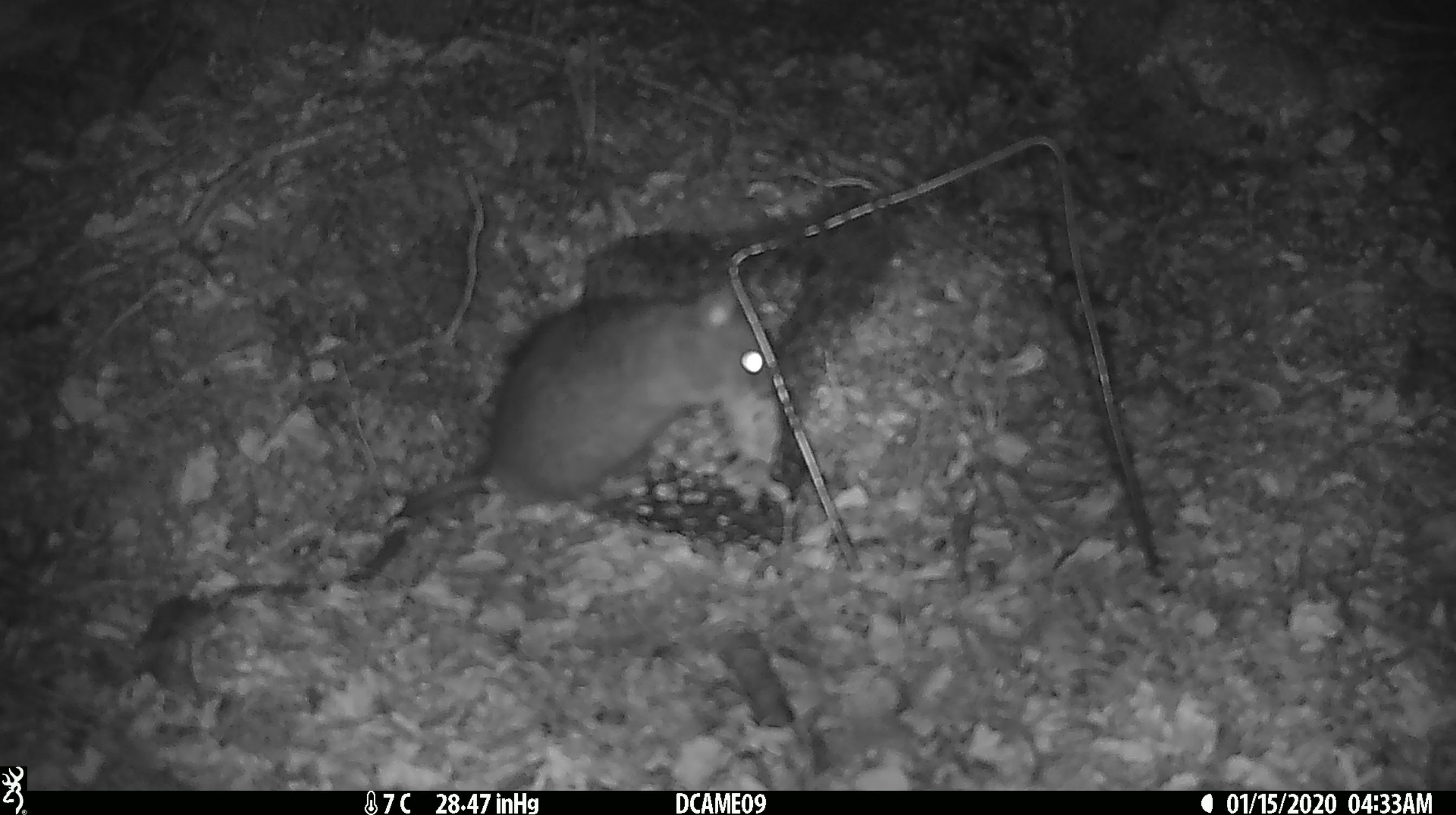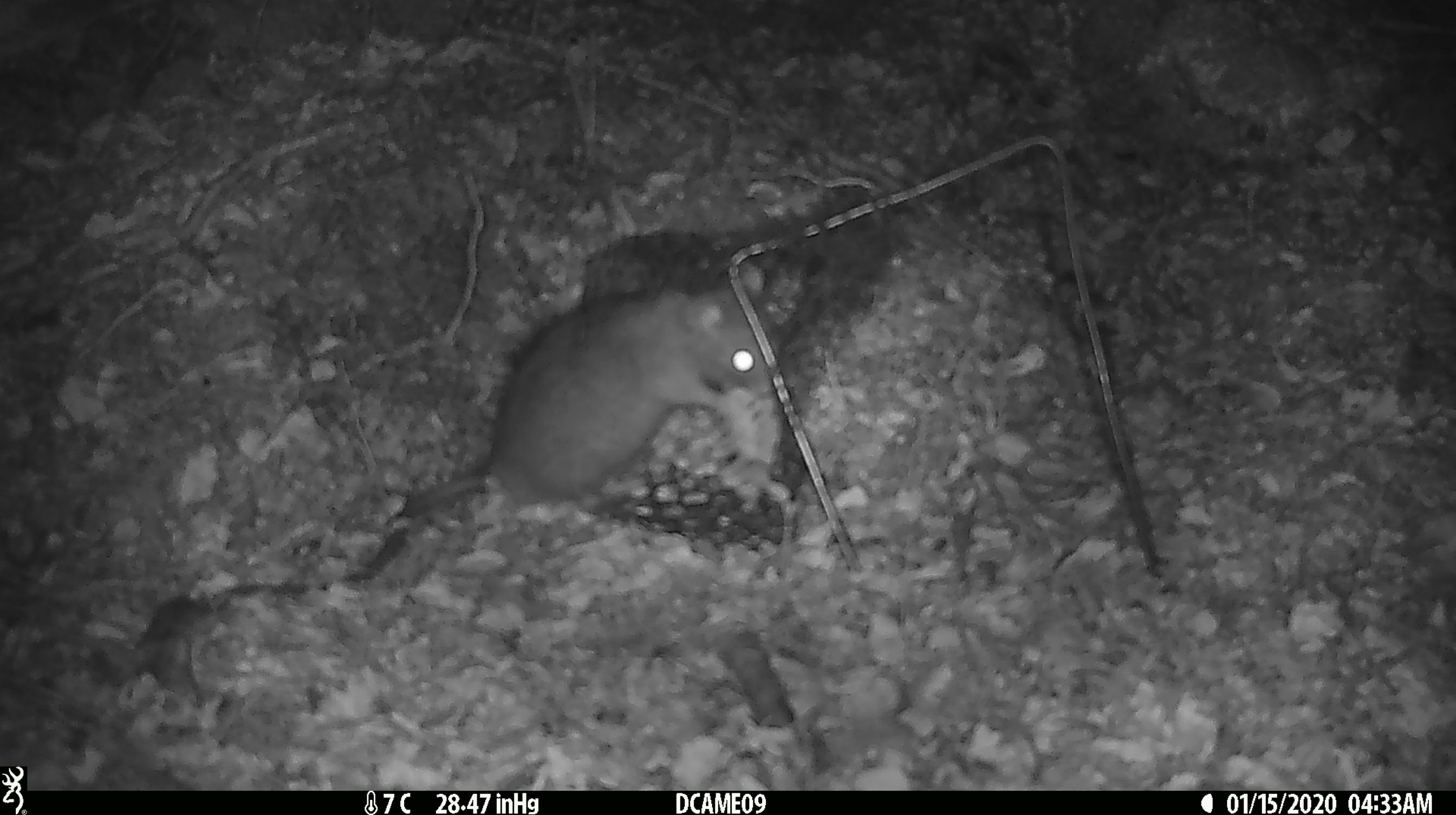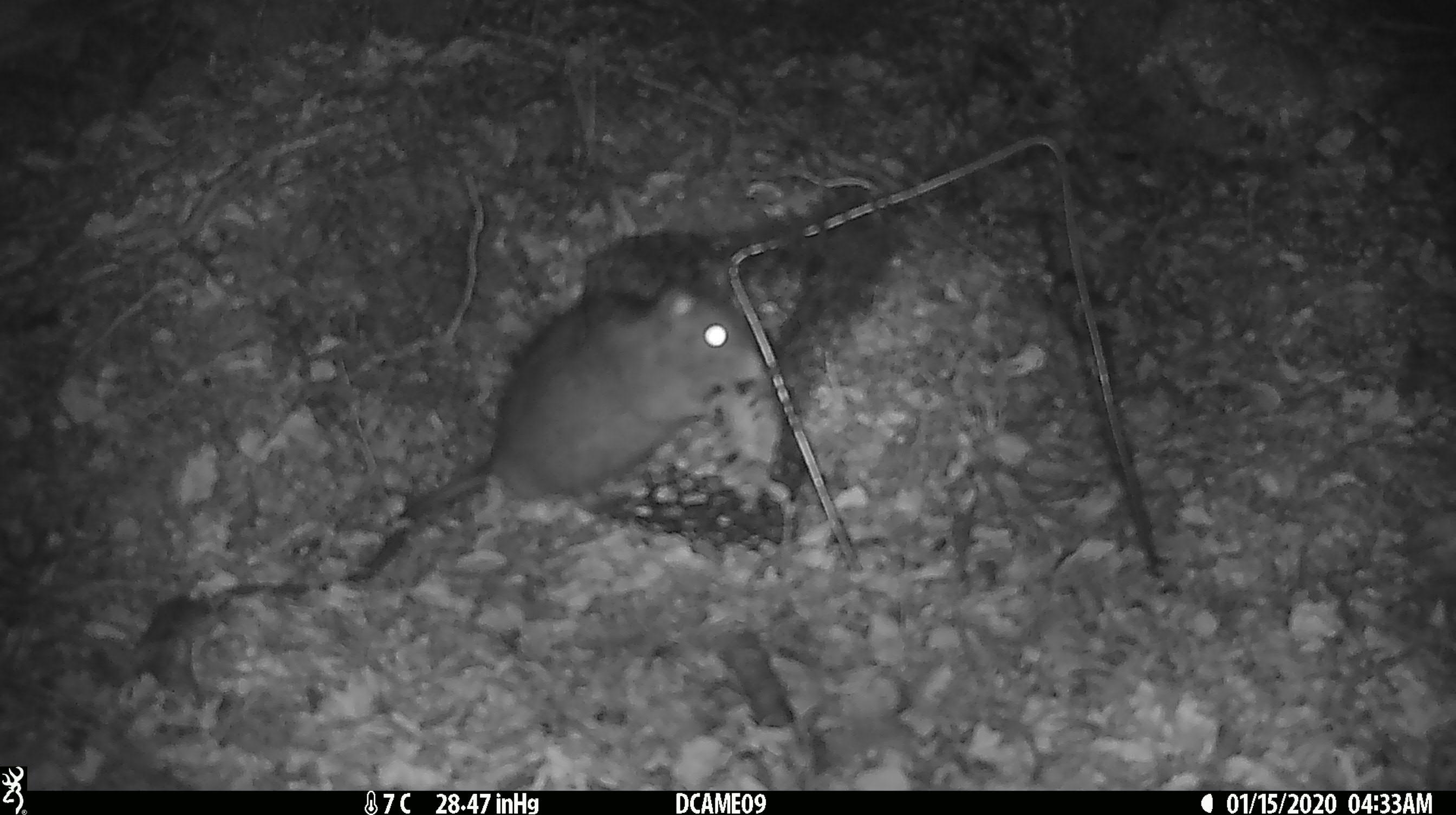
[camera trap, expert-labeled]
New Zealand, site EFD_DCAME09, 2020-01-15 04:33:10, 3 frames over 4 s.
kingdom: Animalia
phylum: Chordata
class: Mammalia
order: Rodentia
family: Muridae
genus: Rattus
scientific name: Rattus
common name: rat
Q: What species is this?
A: Rat (Rattus).